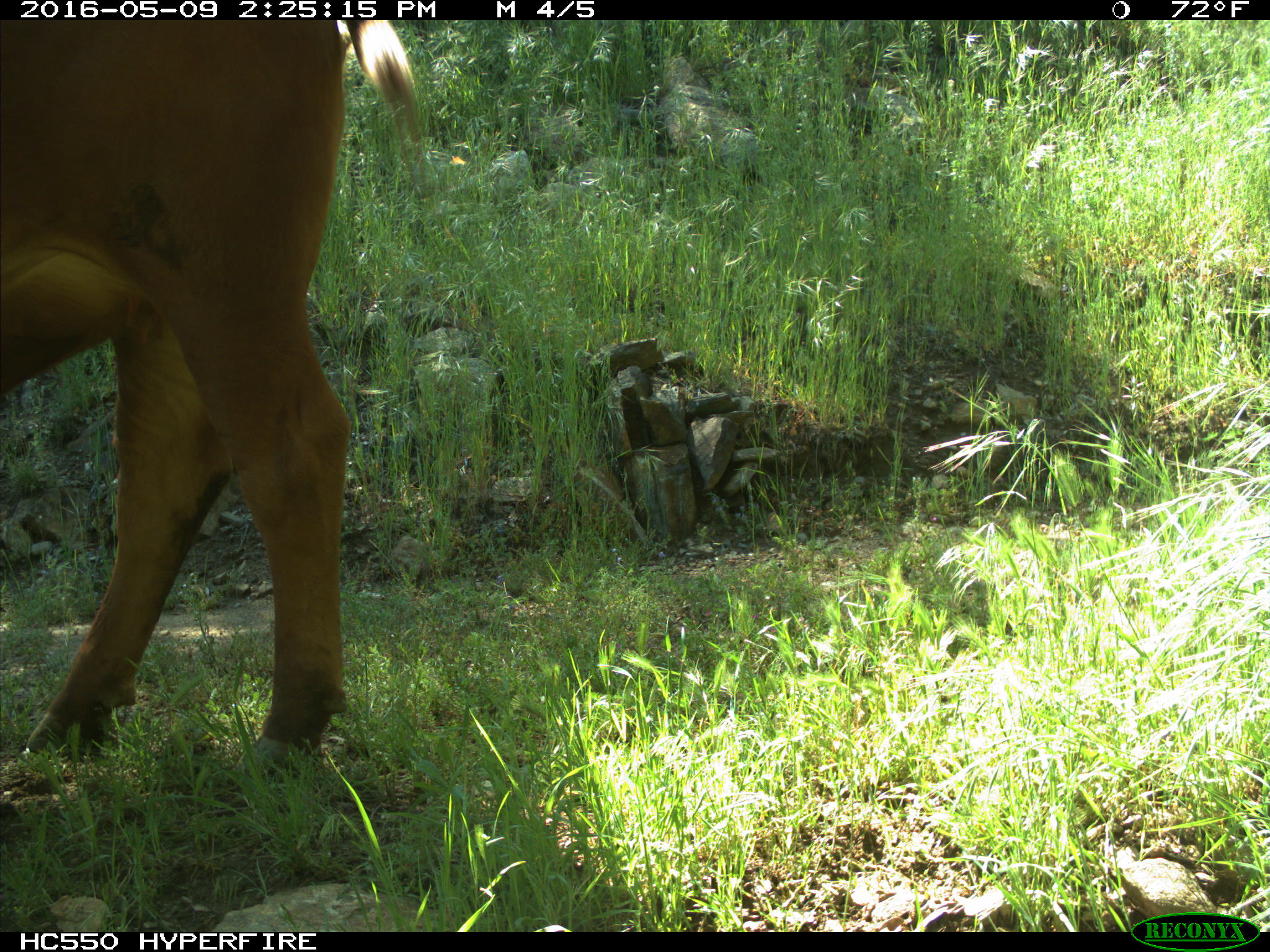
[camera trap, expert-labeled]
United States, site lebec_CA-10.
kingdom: Animalia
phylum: Chordata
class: Mammalia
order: Artiodactyla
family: Bovidae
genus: Bos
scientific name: Bos taurus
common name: domestic cow